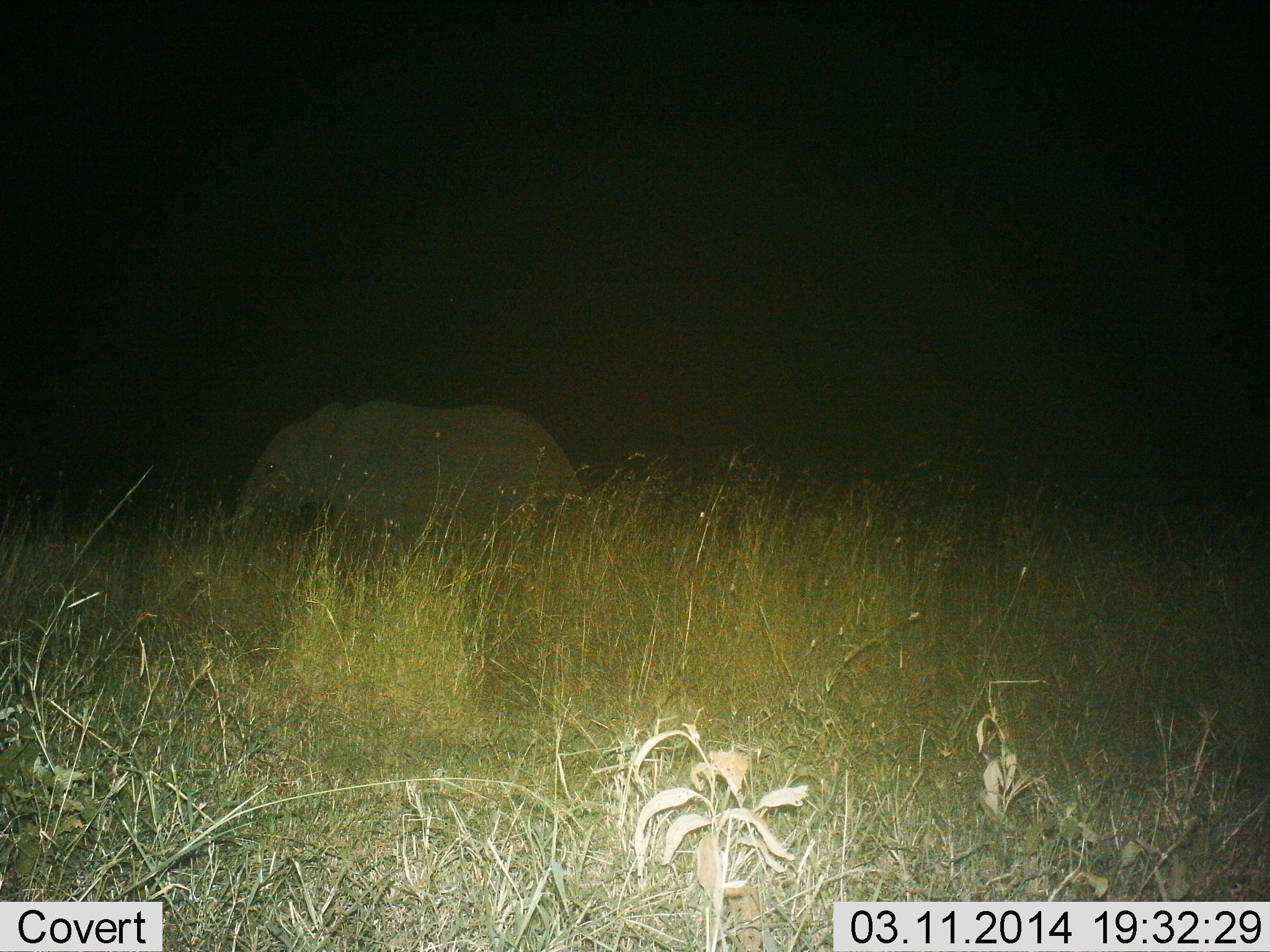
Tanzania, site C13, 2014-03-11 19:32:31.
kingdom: Animalia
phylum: Chordata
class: Mammalia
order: Proboscidea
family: Elephantidae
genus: Loxodonta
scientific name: Loxodonta africana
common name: african bush elephant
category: elephant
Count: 1.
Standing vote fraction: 50%.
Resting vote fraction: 0%.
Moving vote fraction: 50%.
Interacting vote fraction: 0%.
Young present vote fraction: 0%.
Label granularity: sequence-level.